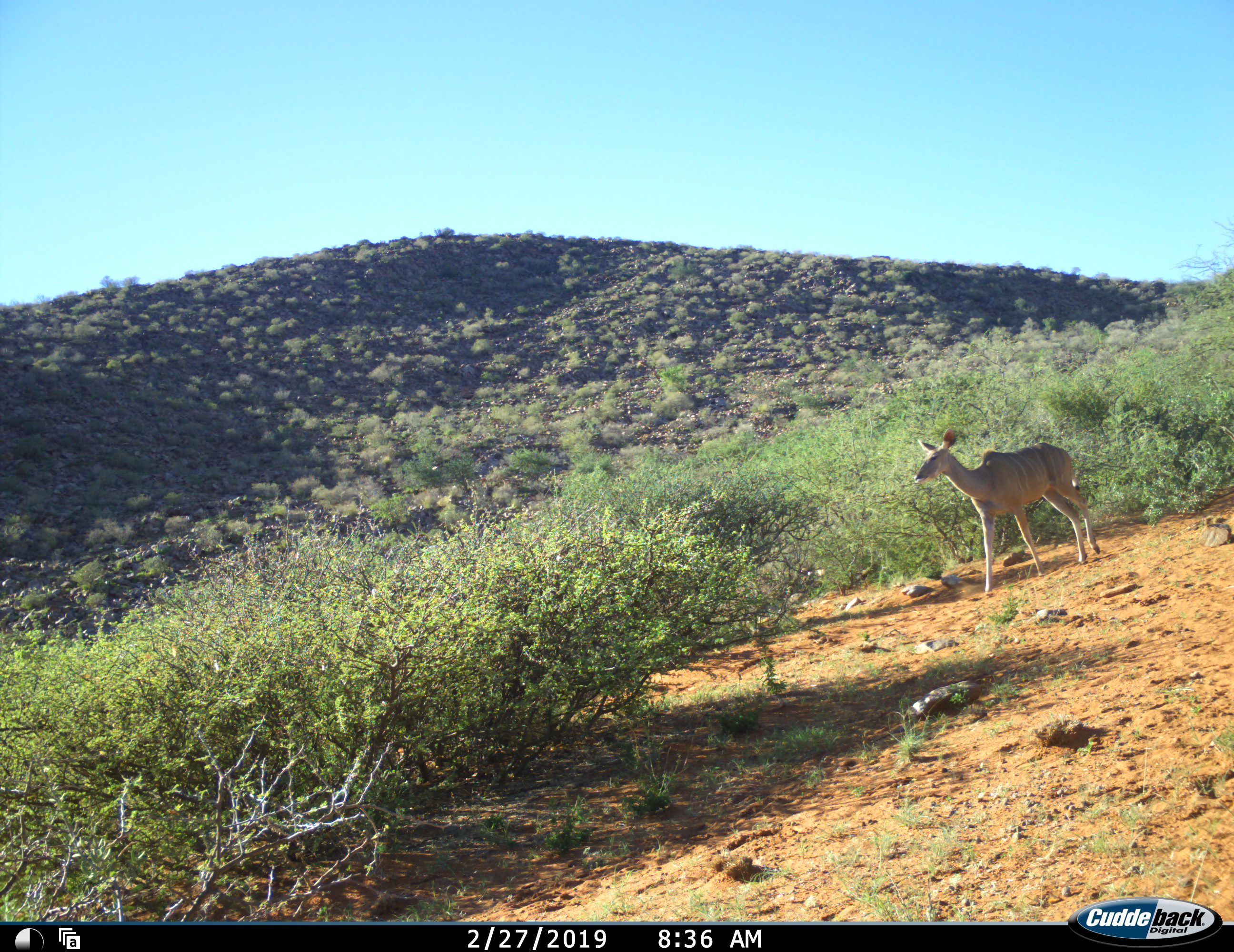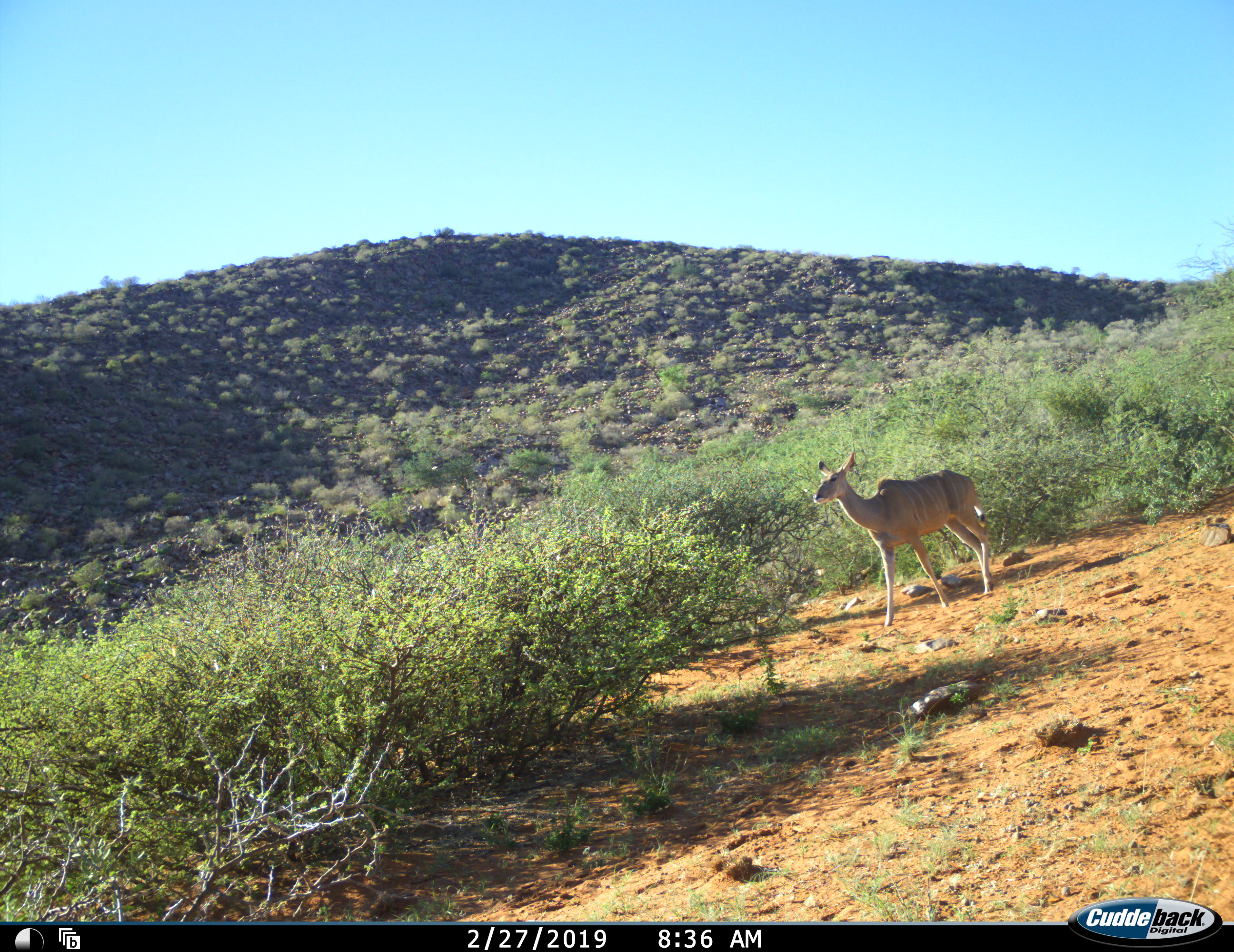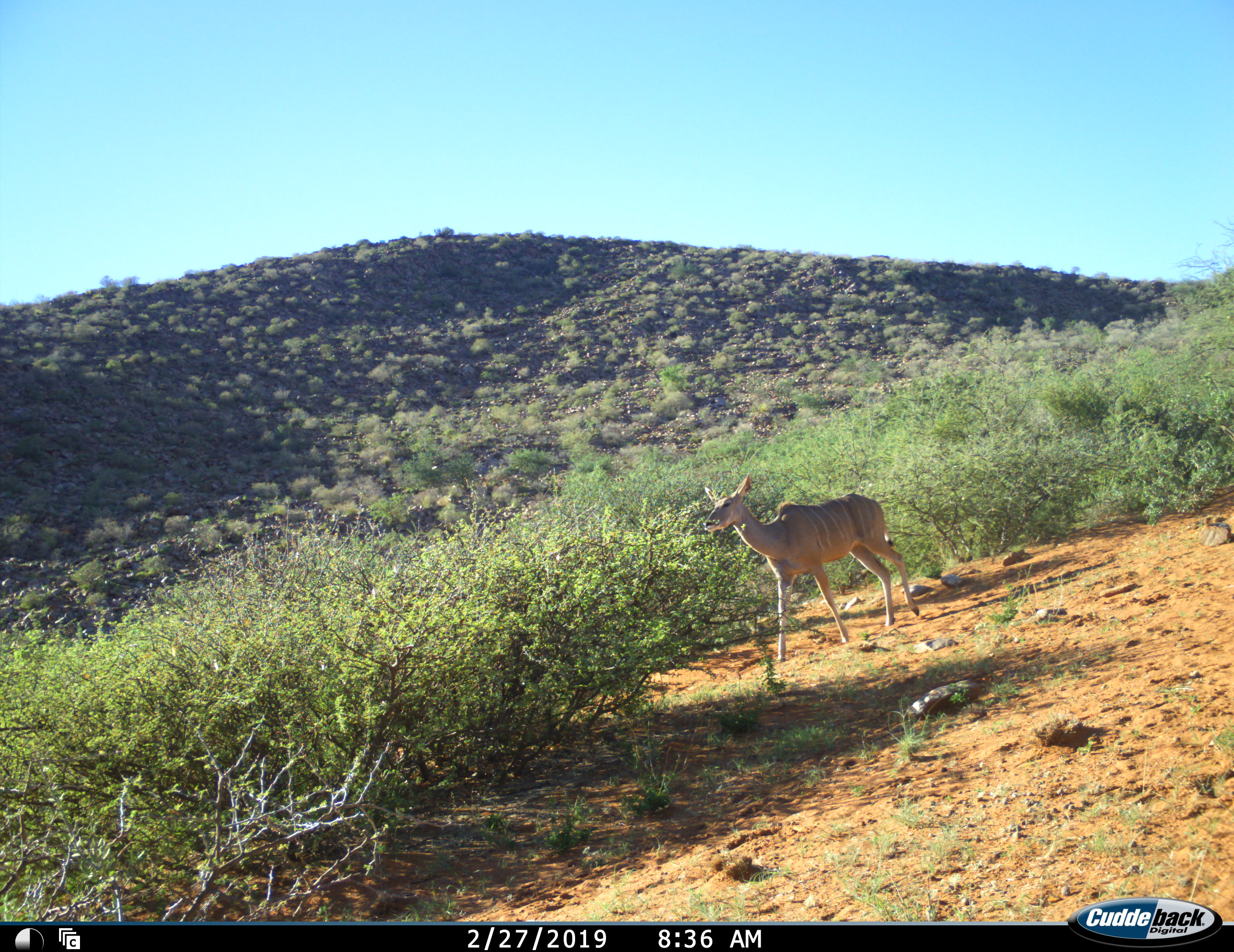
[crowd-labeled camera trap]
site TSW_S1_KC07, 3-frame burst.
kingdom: Animalia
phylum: Chordata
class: Mammalia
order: Artiodactyla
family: Bovidae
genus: Tragelaphus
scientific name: Tragelaphus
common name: kudu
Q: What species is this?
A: Kudu (Tragelaphus).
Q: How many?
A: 1.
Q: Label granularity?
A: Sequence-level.